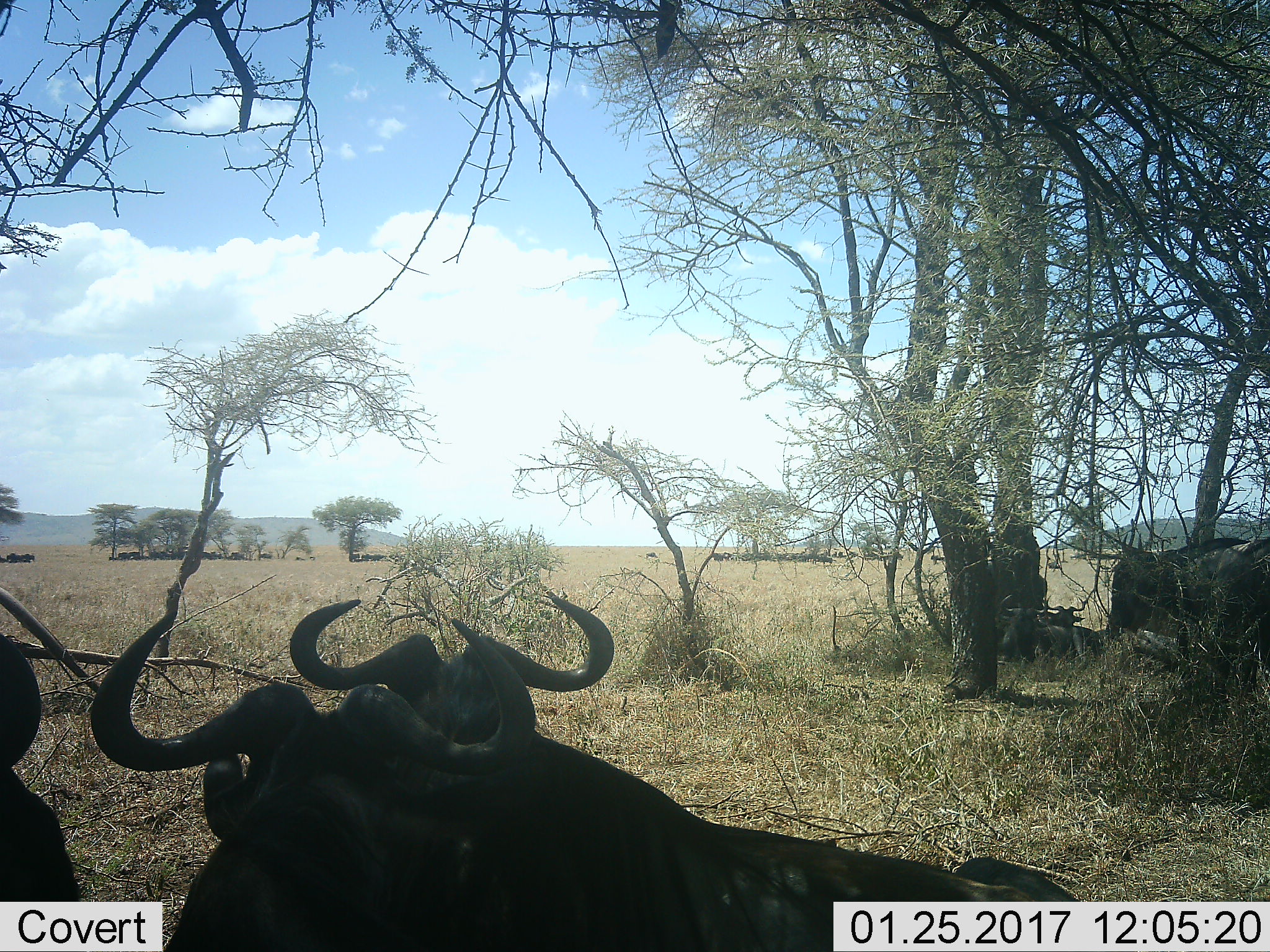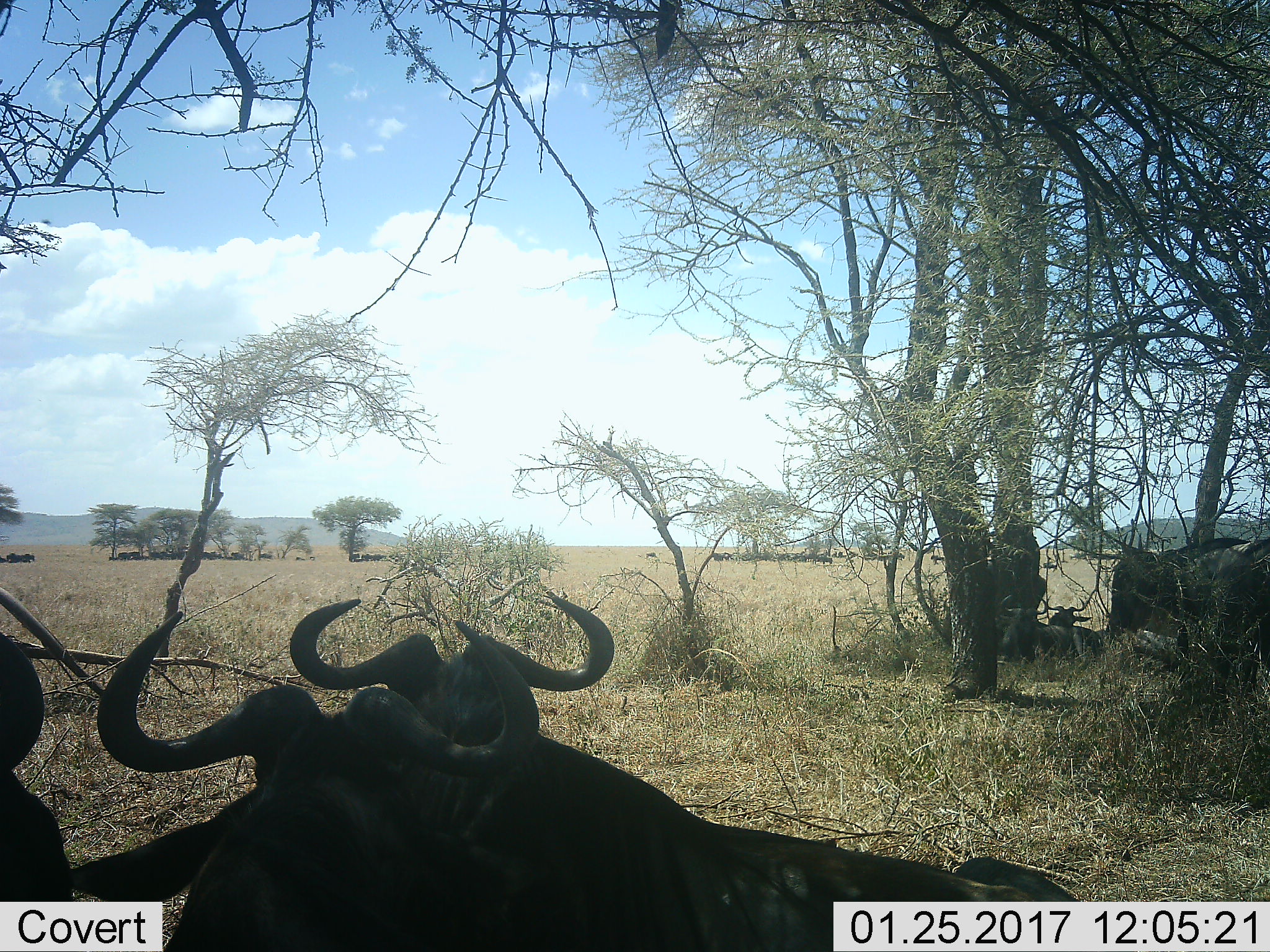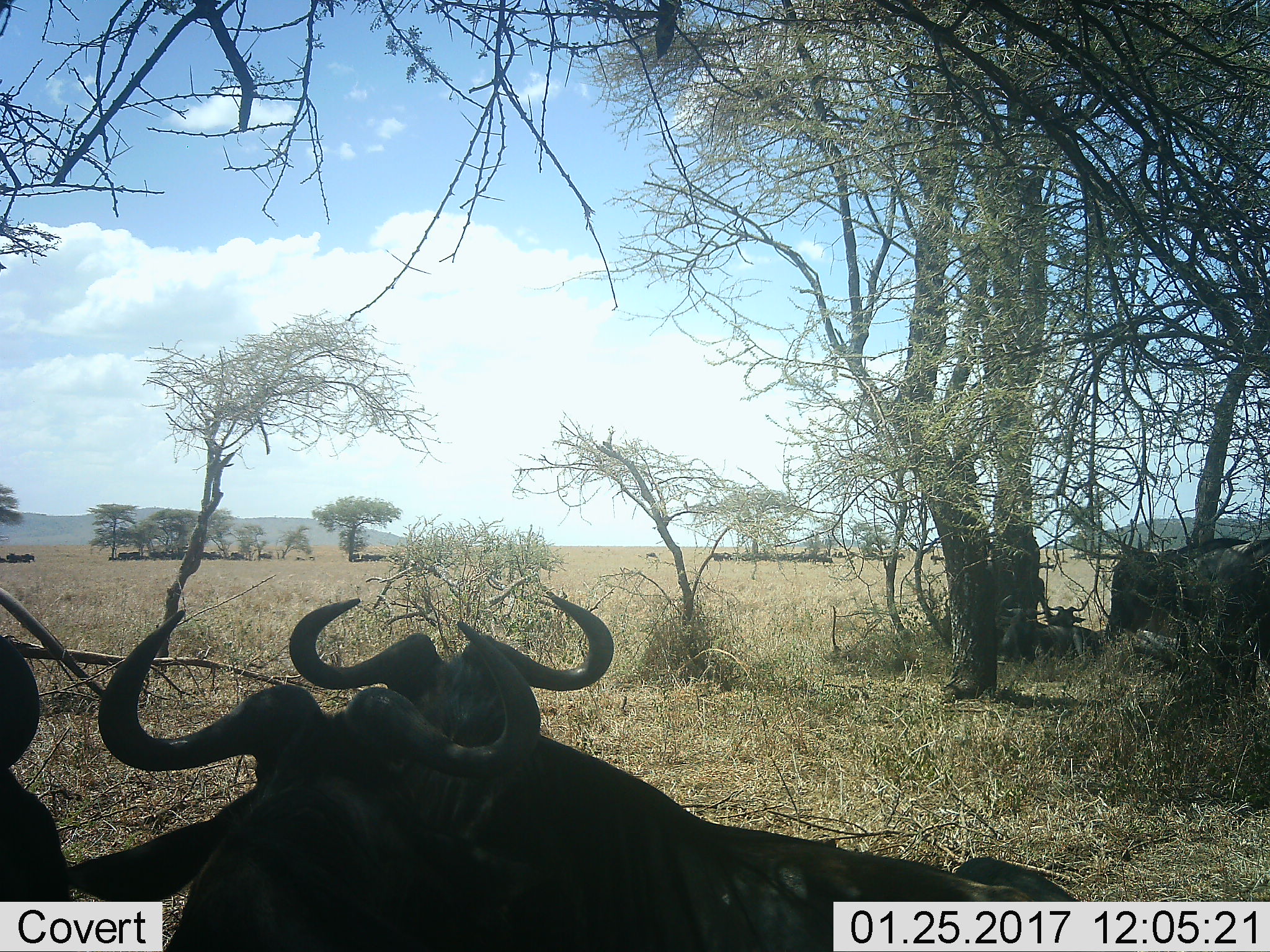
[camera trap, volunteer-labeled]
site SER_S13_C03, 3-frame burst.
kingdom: Animalia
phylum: Chordata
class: Mammalia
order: Artiodactyla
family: Bovidae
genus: Connochaetes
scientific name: Connochaetes taurinus taurinus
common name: blue wildebeest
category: wildebeestblue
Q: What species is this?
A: Wildebeestblue (blue wildebeest) (Connochaetes taurinus taurinus).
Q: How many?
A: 6.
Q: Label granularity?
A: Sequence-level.